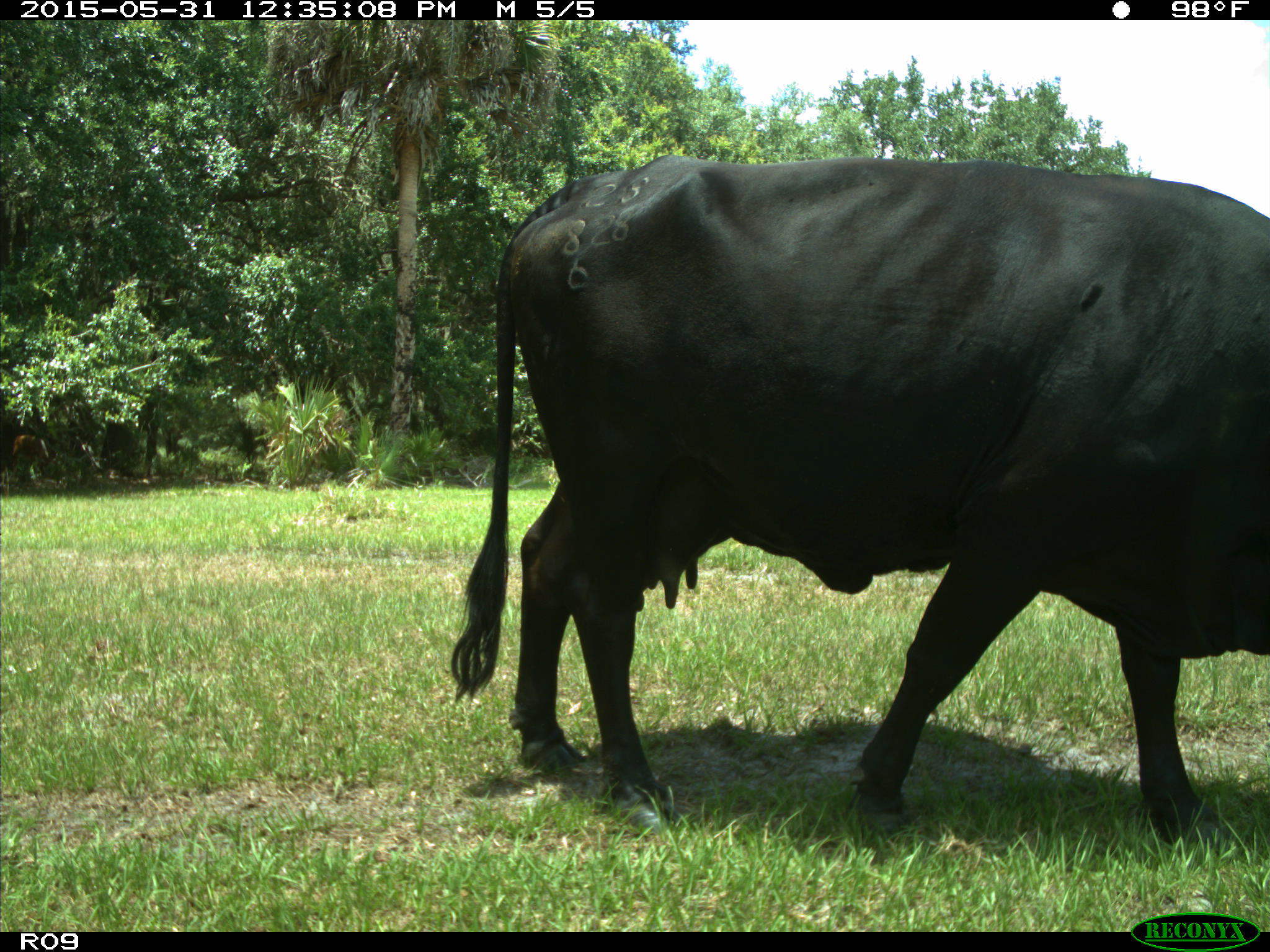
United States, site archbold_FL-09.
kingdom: Animalia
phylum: Chordata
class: Mammalia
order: Artiodactyla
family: Bovidae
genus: Bos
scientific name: Bos taurus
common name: domestic cow